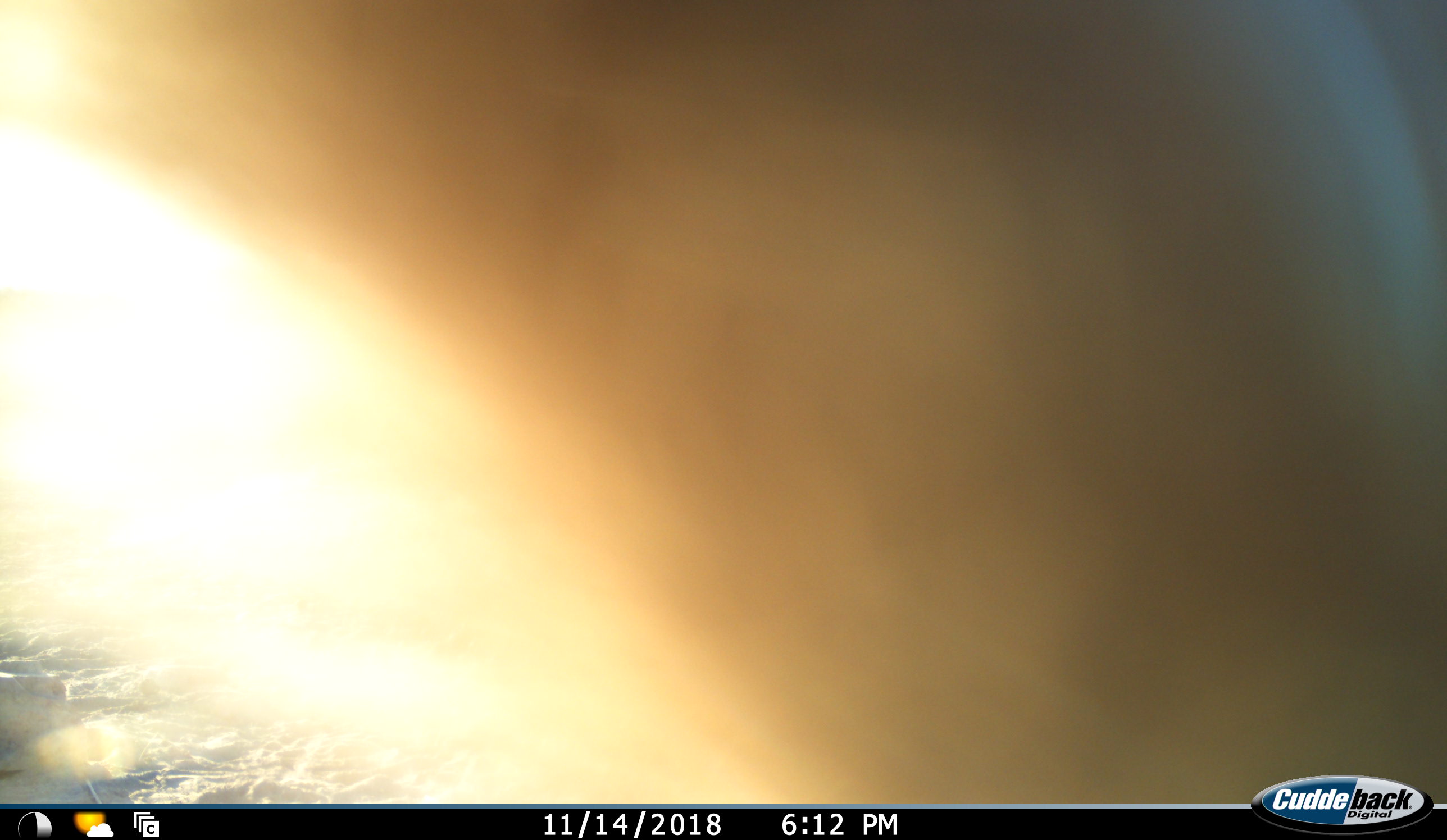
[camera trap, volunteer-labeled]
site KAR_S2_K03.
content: unidentified animal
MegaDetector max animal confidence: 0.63